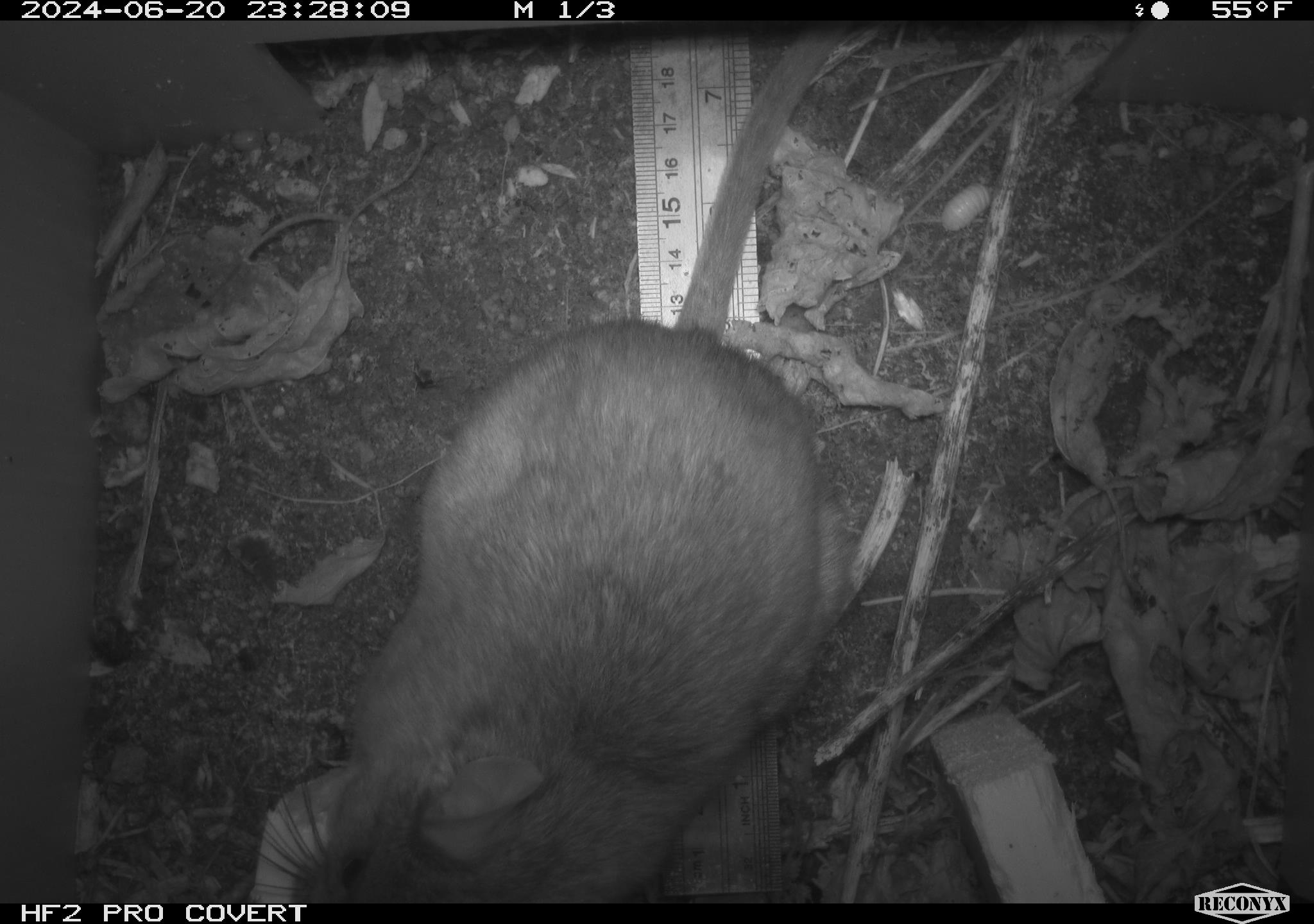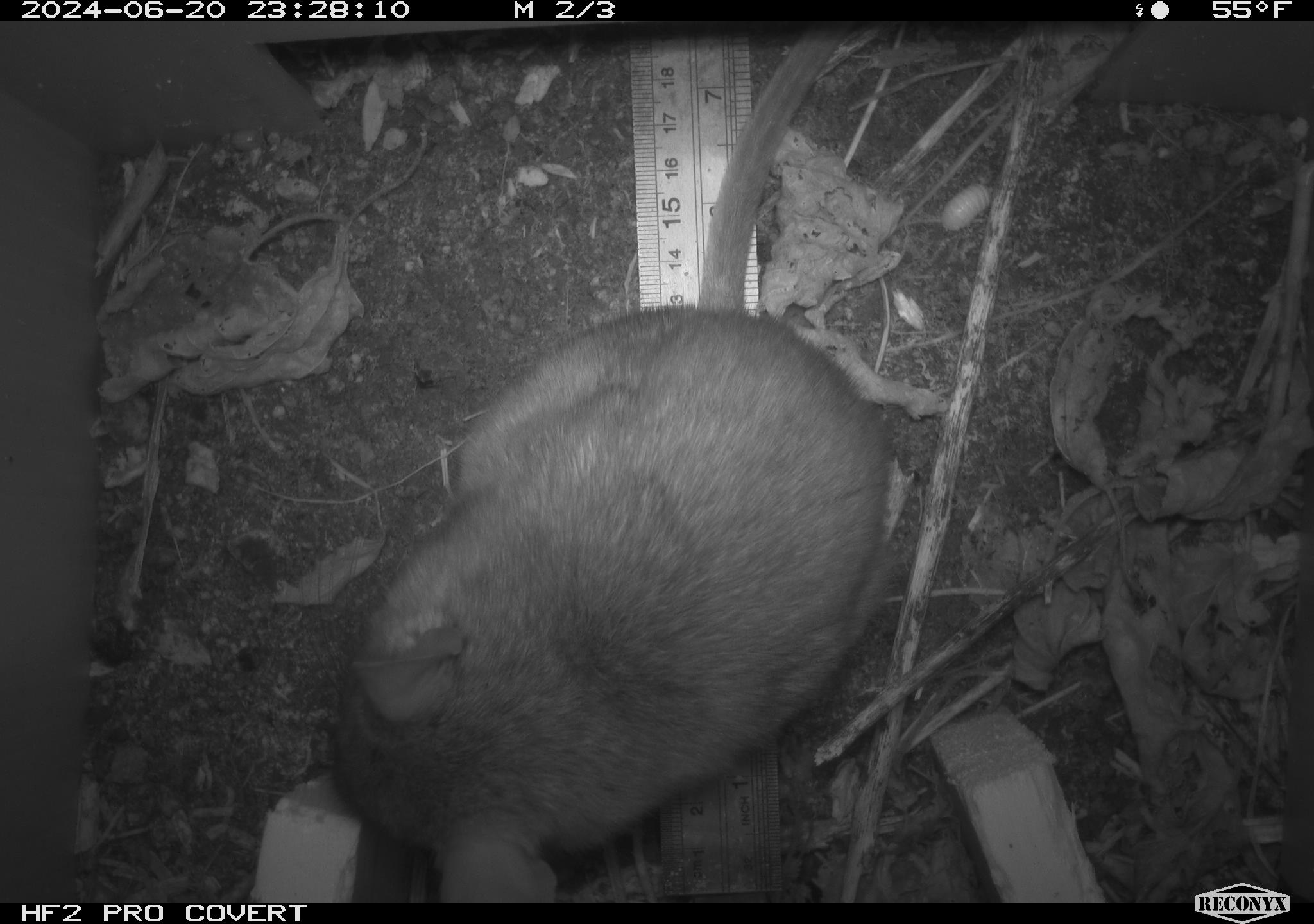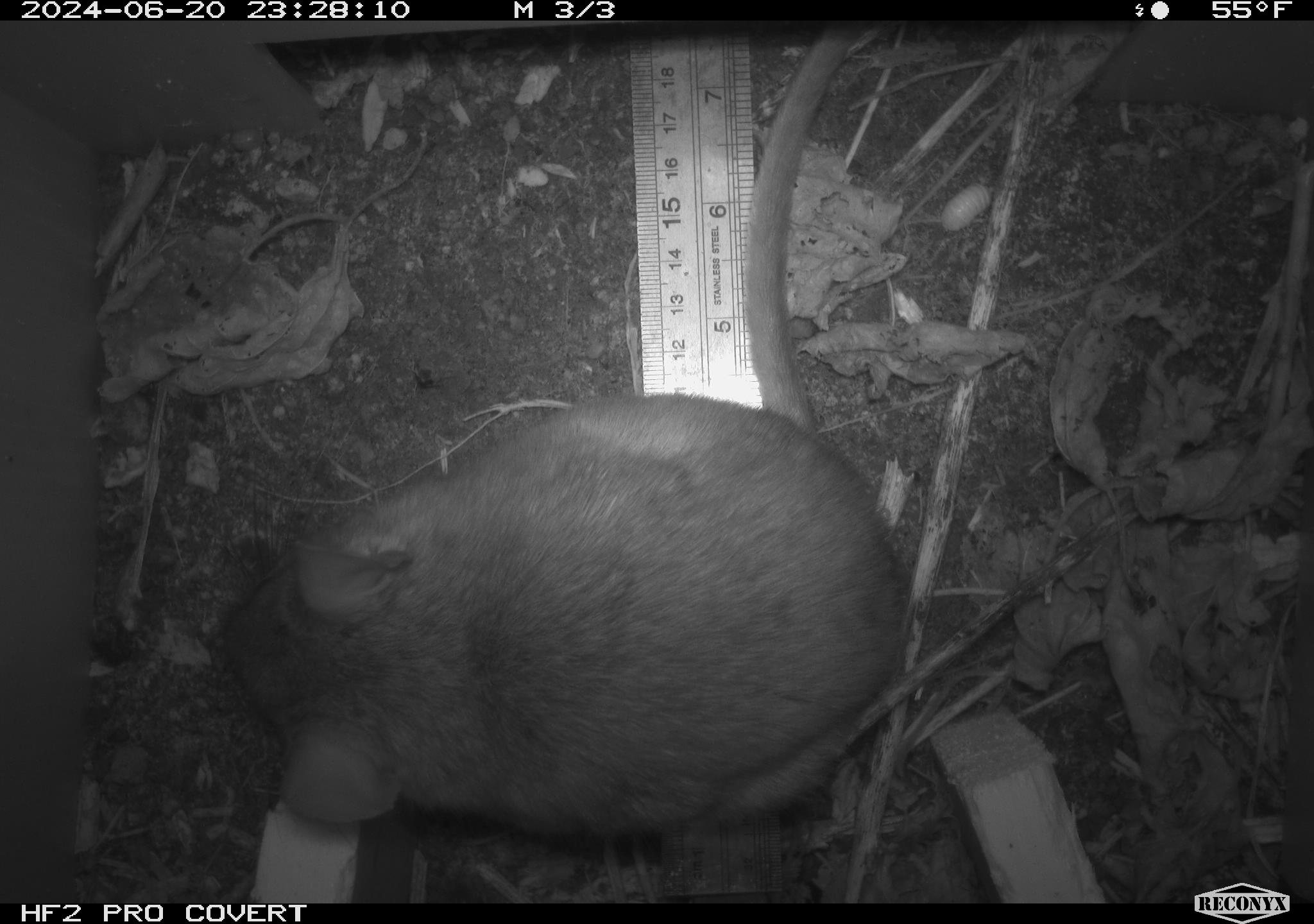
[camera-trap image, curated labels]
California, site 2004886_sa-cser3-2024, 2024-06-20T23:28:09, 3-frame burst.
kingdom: Animalia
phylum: Chordata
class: Mammalia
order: Rodentia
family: Muridae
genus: Rattus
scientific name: Rattus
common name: rat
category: rattus species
Rattus species (rat) (Rattus).